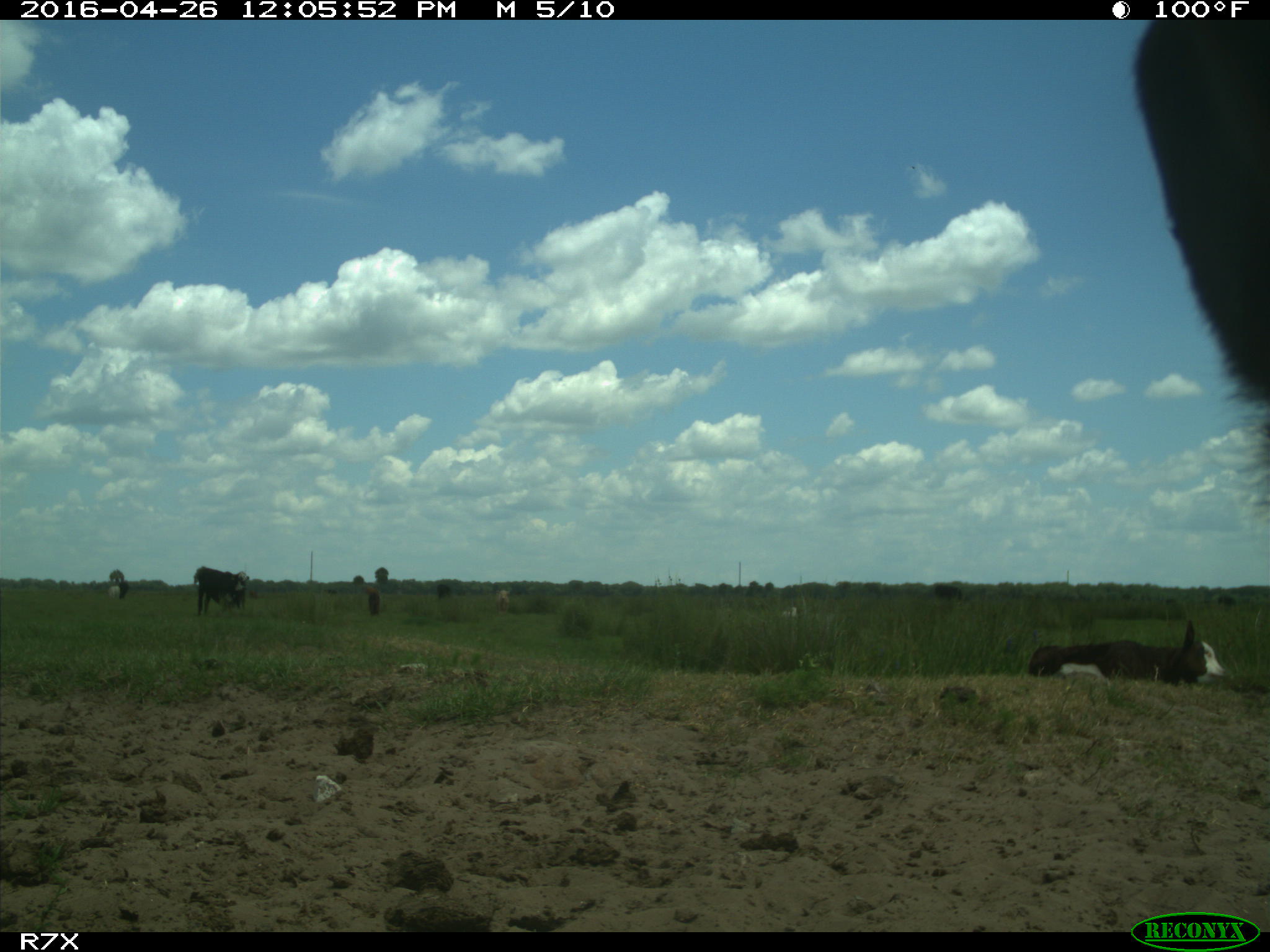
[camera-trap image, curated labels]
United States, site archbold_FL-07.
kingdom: Animalia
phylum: Chordata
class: Mammalia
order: Artiodactyla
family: Bovidae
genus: Bos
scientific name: Bos taurus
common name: domestic cow